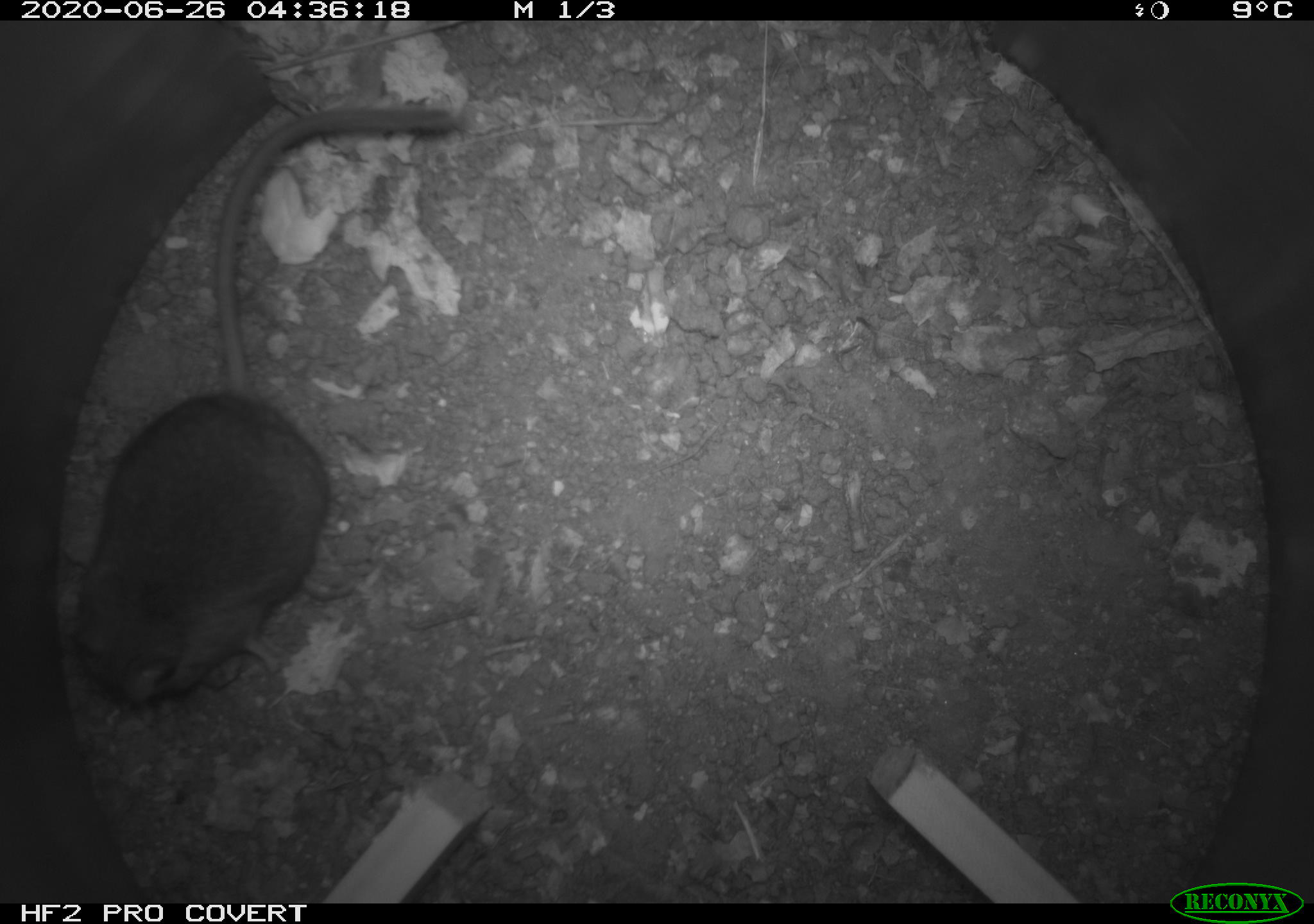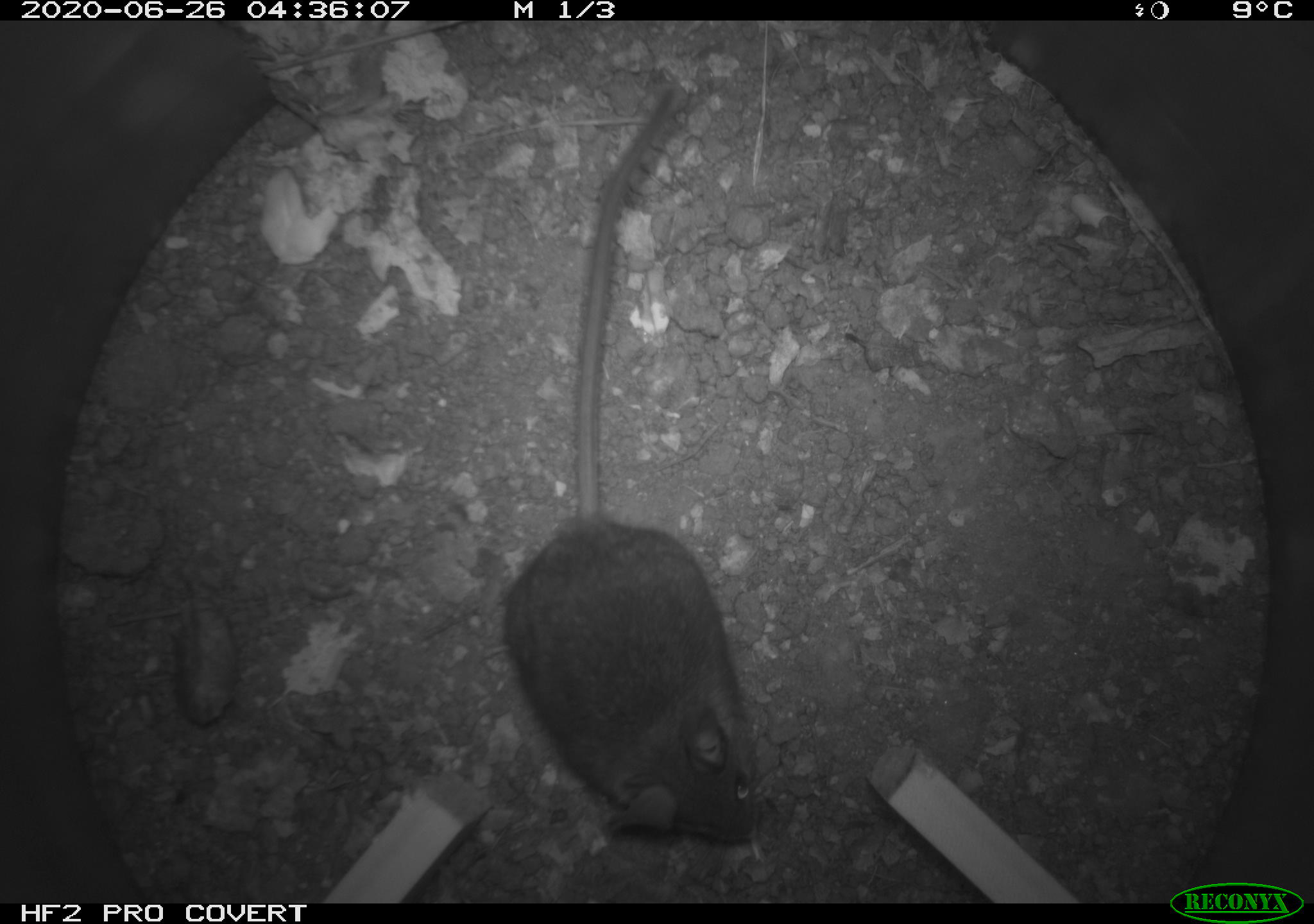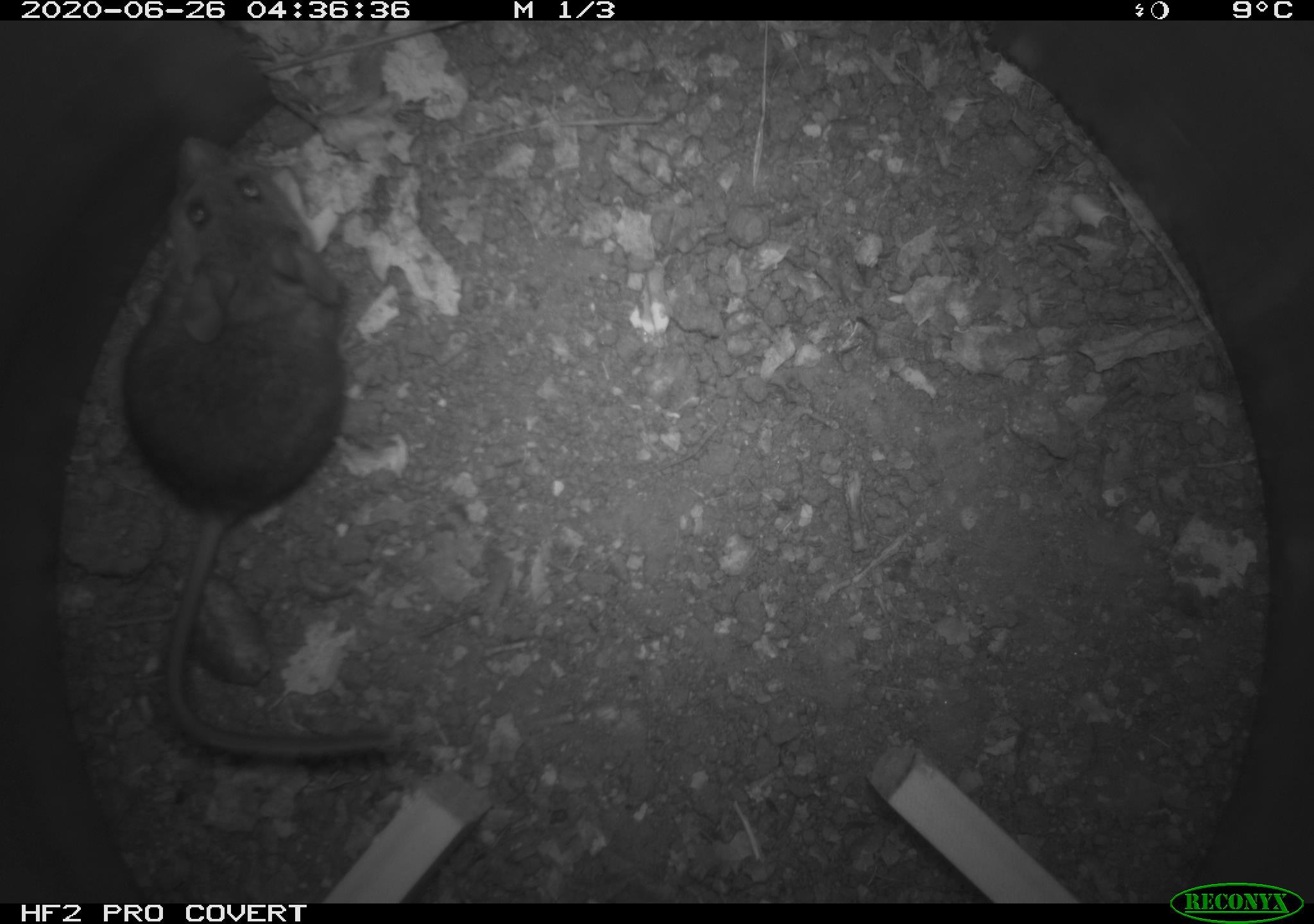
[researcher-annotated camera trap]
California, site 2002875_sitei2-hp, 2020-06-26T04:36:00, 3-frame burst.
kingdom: Animalia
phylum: Chordata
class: Mammalia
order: Rodentia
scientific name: Rodentia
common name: rodent